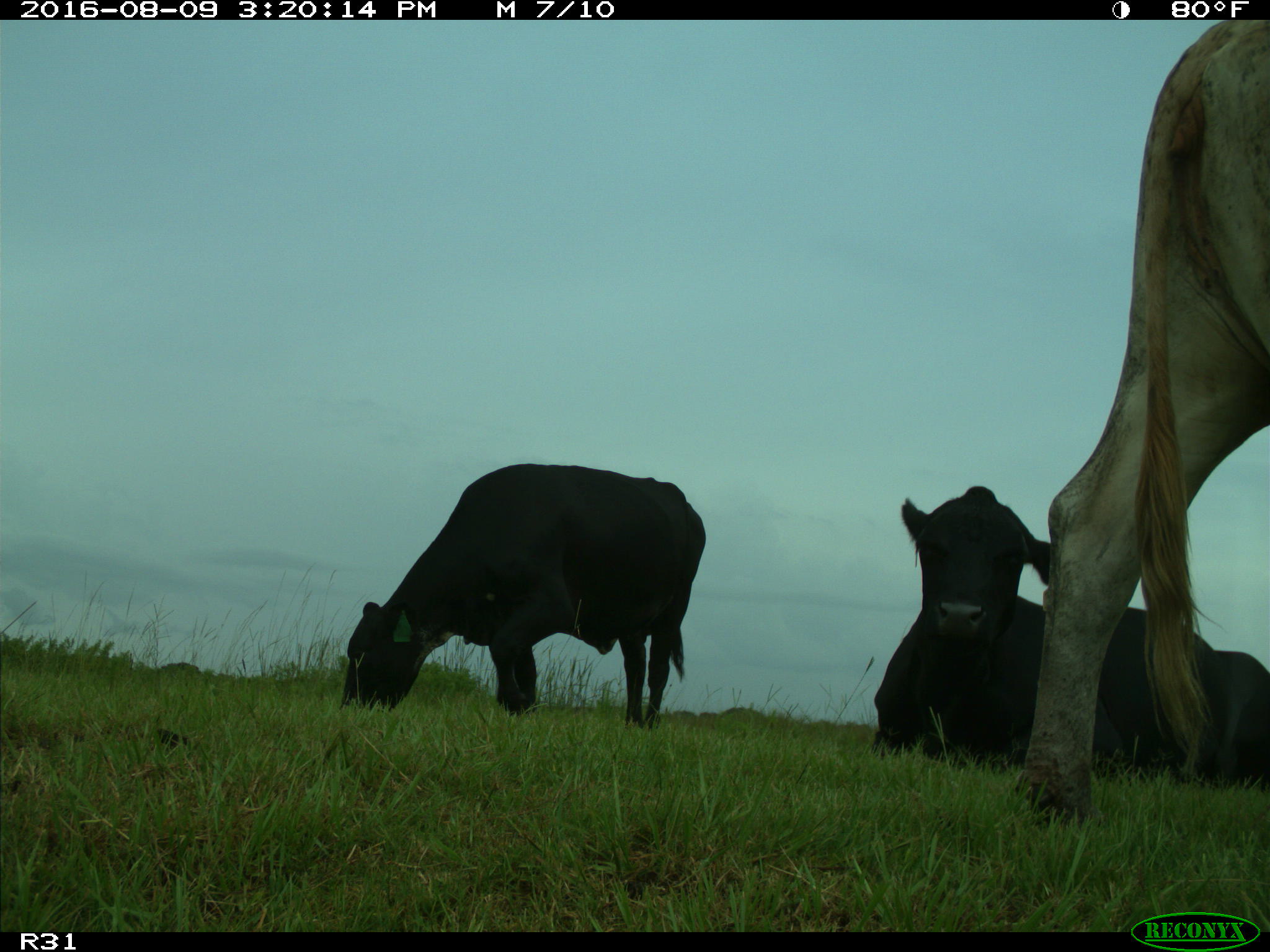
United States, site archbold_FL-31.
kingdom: Animalia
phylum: Chordata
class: Mammalia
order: Artiodactyla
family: Bovidae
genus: Bos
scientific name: Bos taurus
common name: domestic cow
Bos taurus (domestic cow).